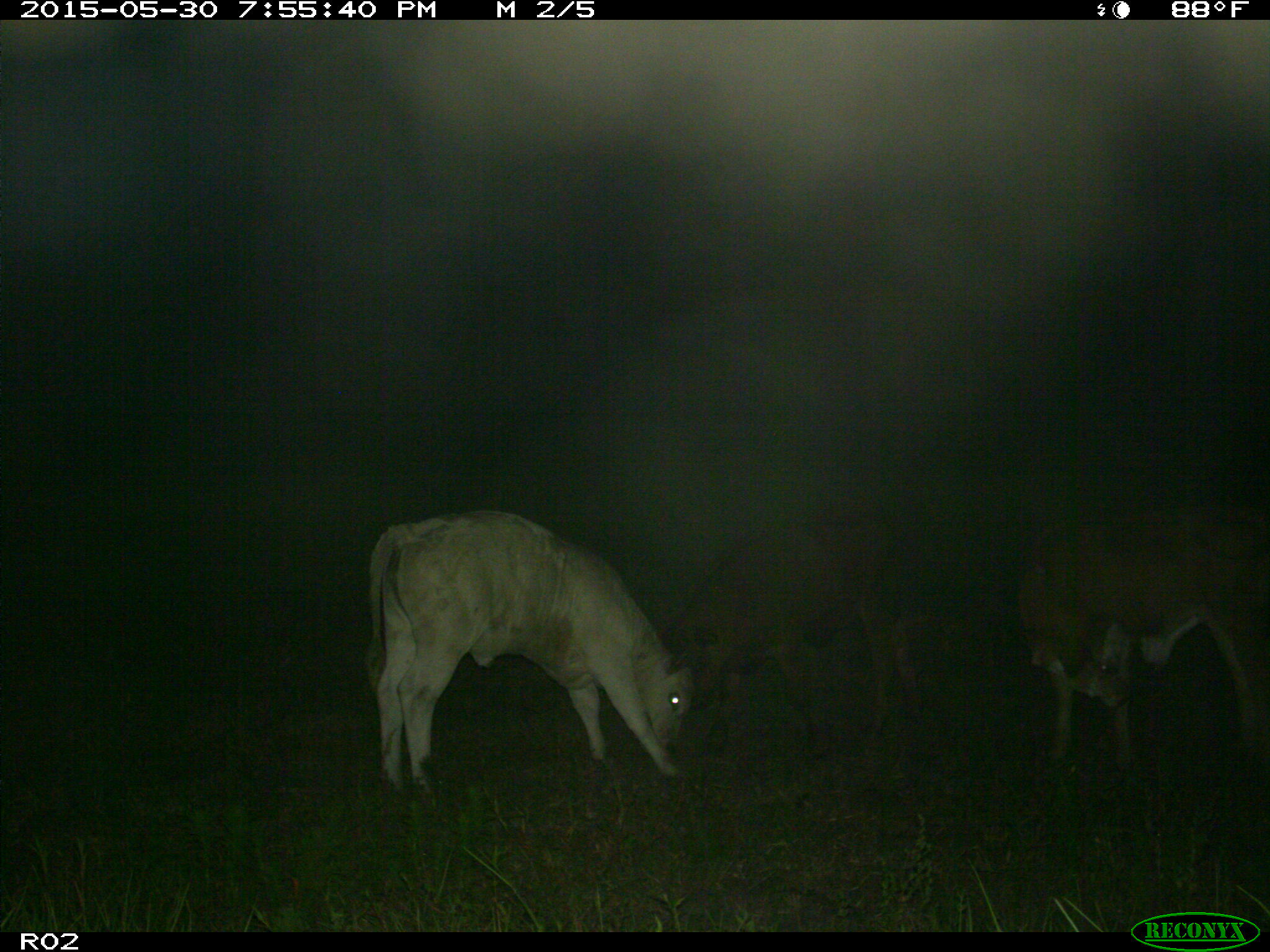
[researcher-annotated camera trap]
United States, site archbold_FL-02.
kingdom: Animalia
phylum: Chordata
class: Mammalia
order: Artiodactyla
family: Bovidae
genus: Bos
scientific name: Bos taurus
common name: domestic cow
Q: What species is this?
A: Bos taurus (domestic cow).